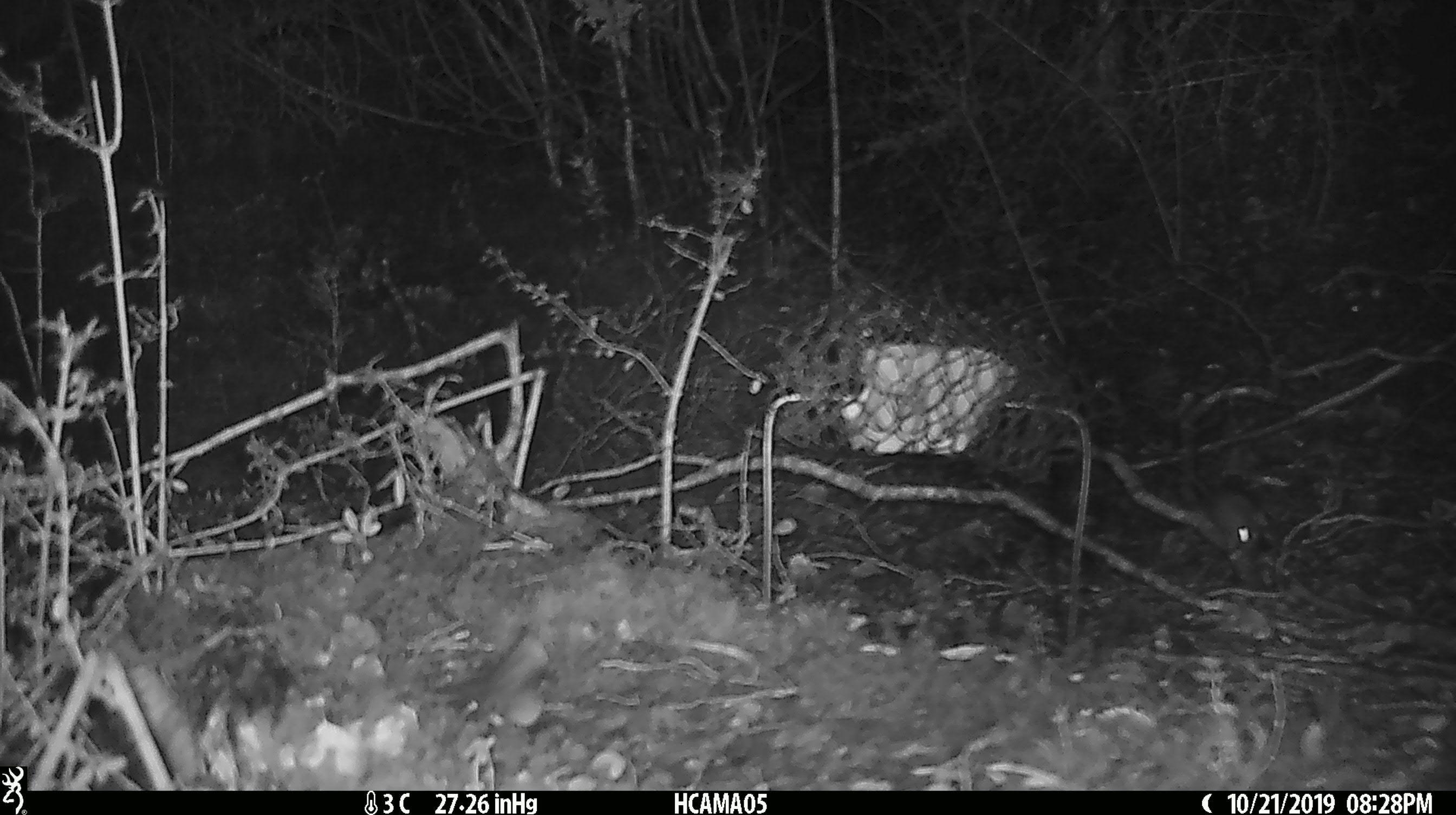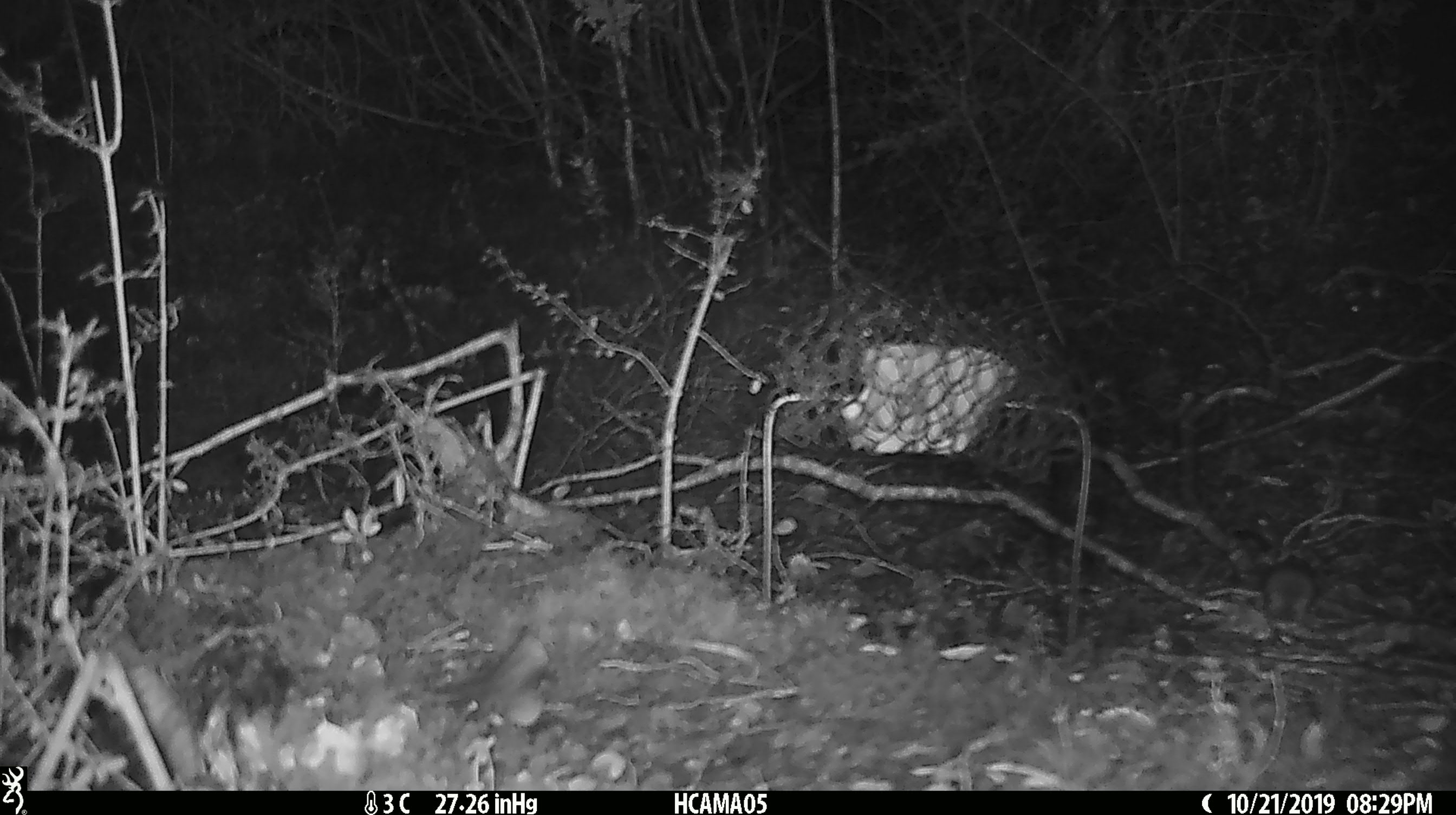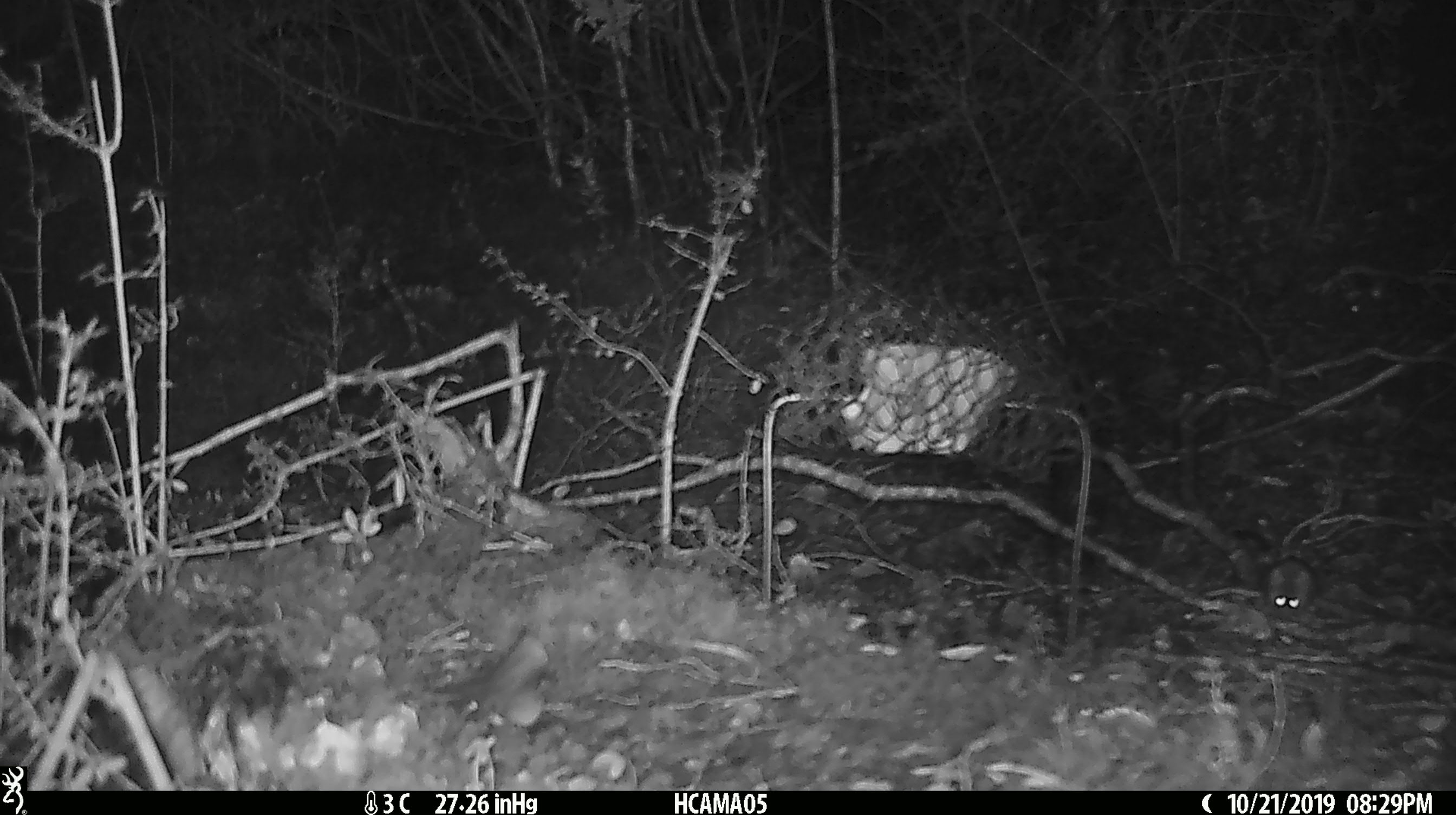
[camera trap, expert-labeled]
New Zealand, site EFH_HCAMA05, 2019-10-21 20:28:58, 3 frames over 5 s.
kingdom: Animalia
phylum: Chordata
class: Mammalia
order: Rodentia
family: Muridae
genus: Mus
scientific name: Mus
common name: mouse